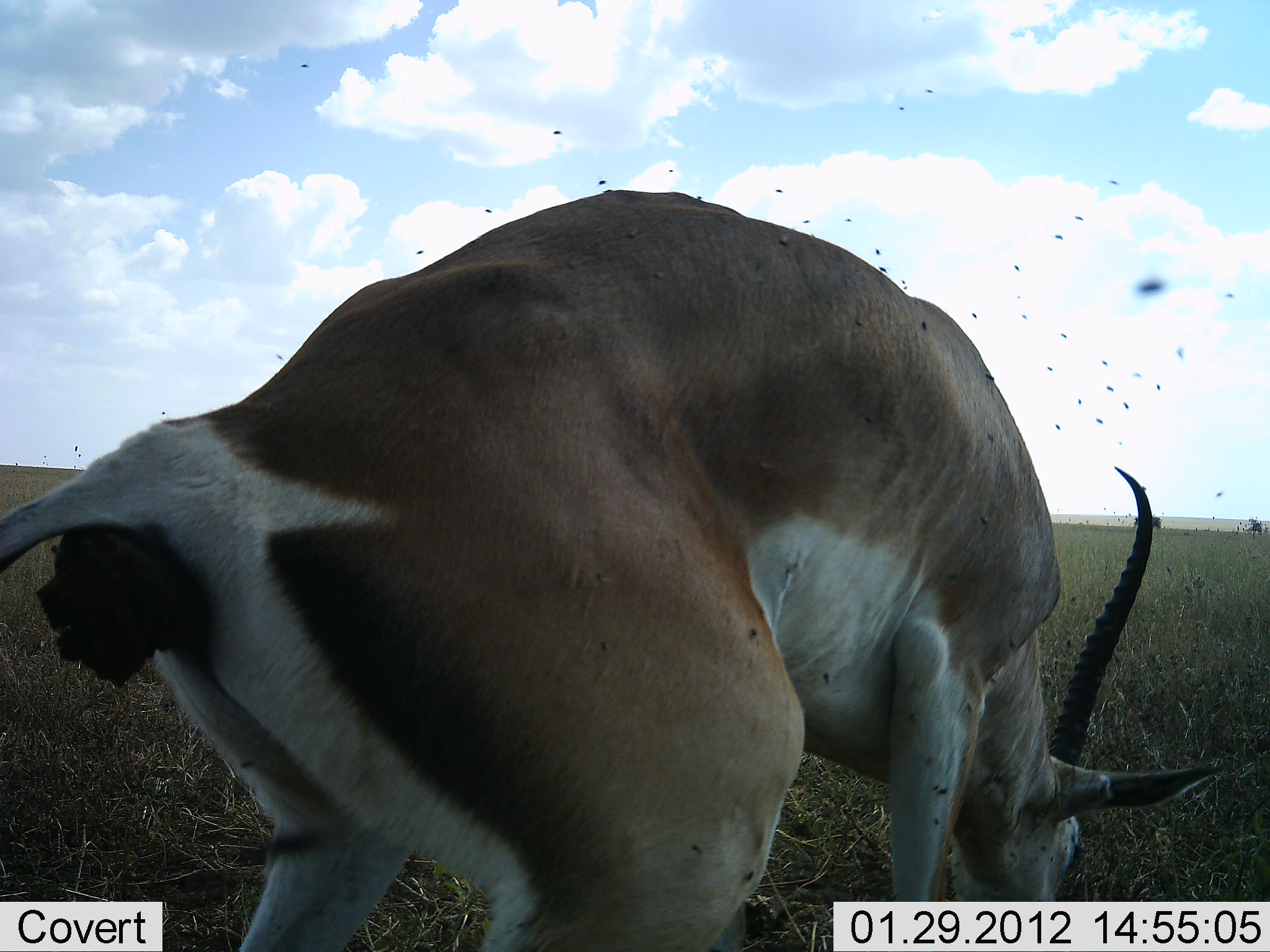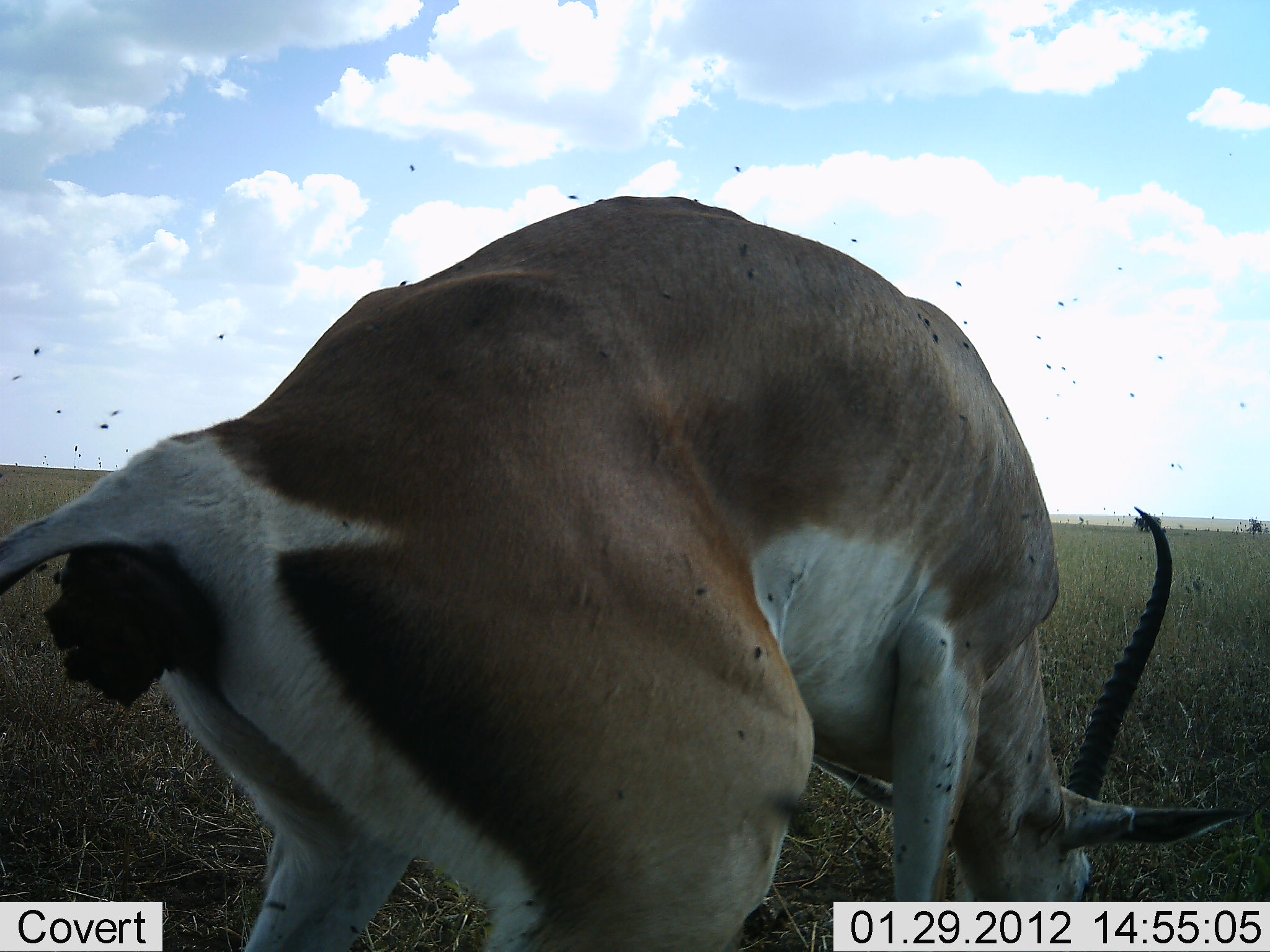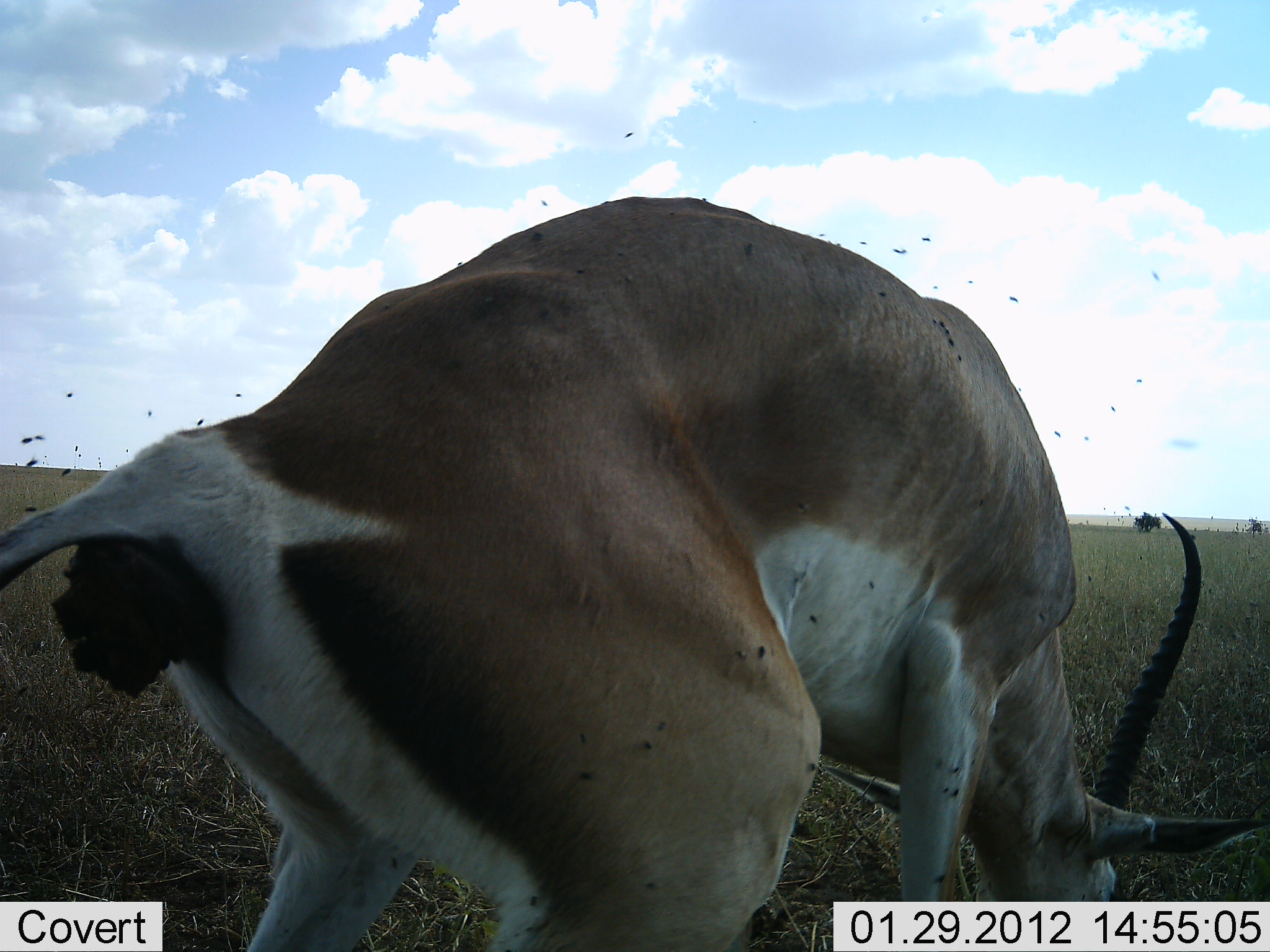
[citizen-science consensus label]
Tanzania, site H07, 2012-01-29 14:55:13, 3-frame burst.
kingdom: Animalia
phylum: Chordata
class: Mammalia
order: Artiodactyla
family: Bovidae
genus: Nanger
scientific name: Nanger granti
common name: grant's gazelle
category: gazellegrants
Gazellegrants (grant's gazelle) (Nanger granti), count 1. Behavior (volunteer vote fractions): standing 67%, resting 0%, moving 4%, interacting 21%. Young present (vote fraction): 0%. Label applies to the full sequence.